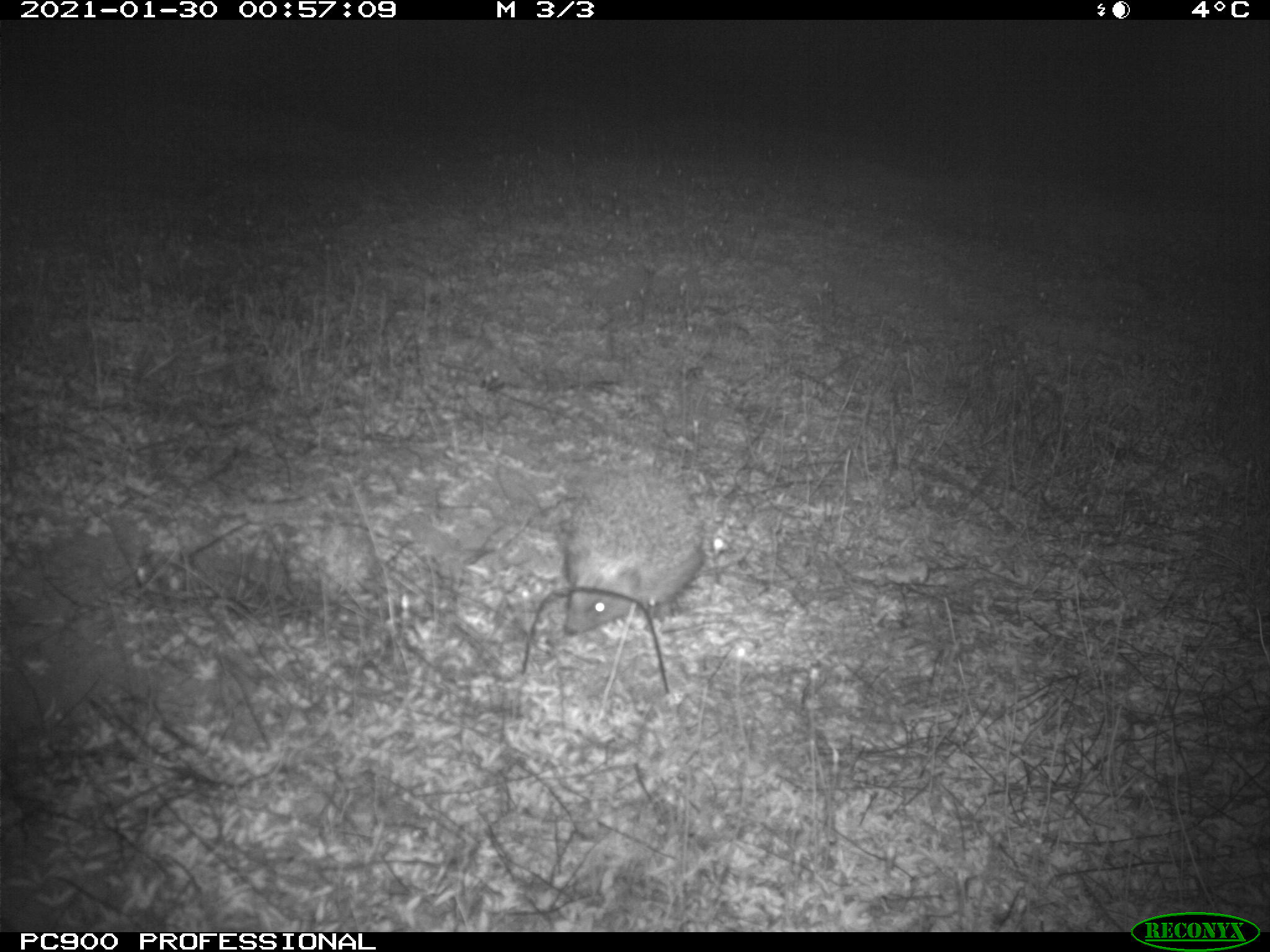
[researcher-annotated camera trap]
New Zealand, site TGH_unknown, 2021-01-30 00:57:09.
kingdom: Animalia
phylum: Chordata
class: Mammalia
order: Eulipotyphla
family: Erinaceidae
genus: Erinaceus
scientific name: Erinaceus europaeus europaeus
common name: european hedgehog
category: hedgehog